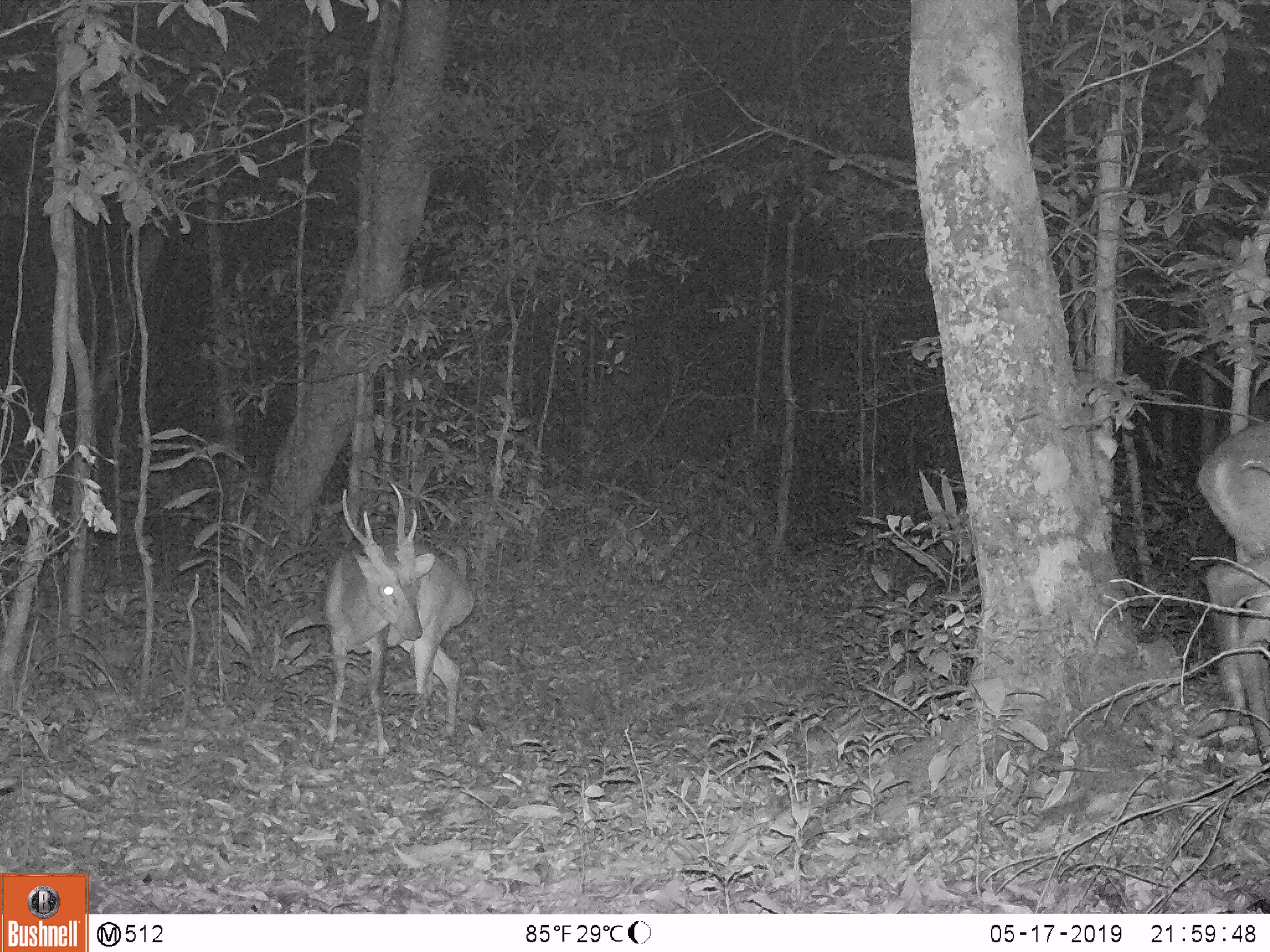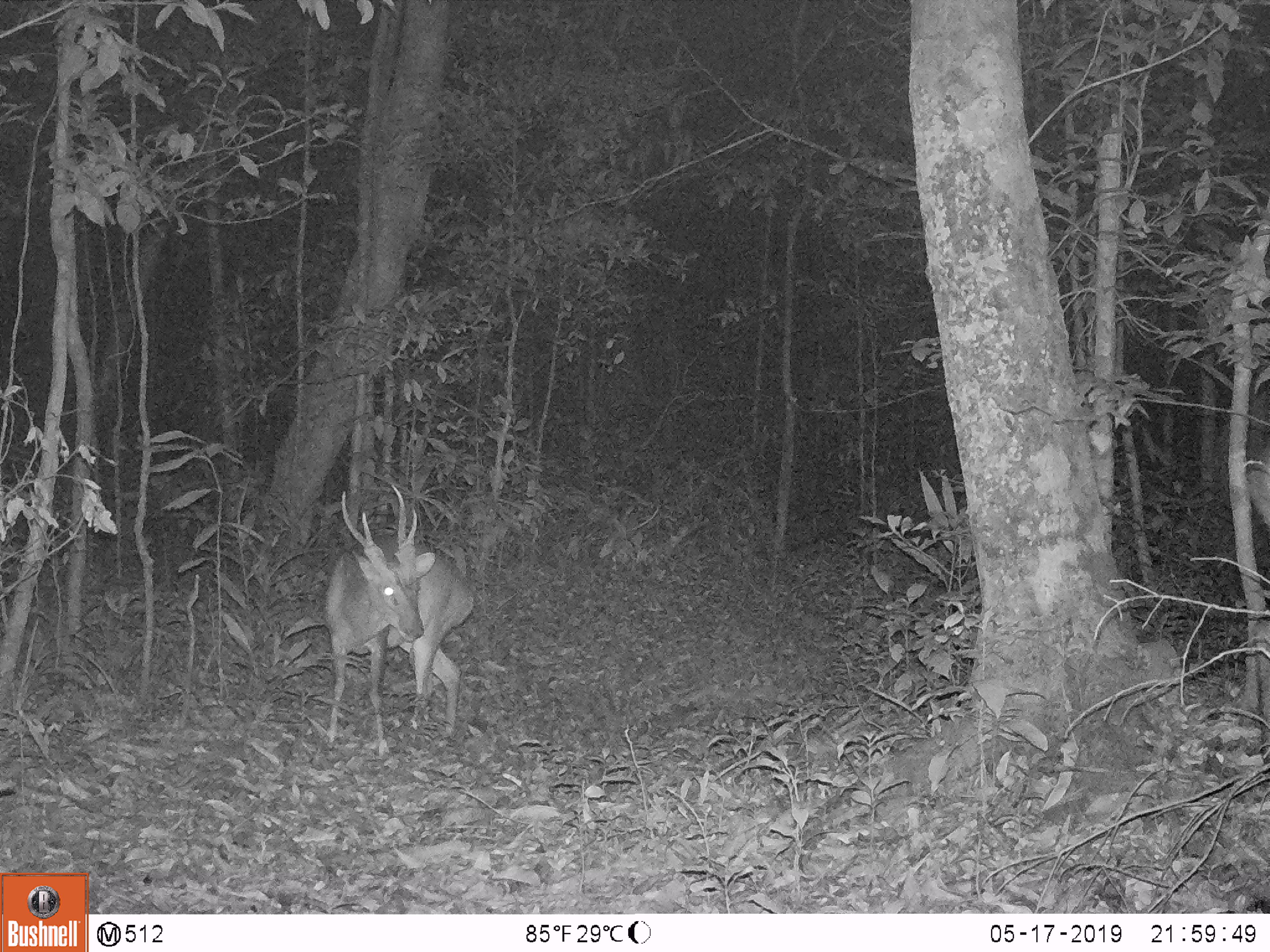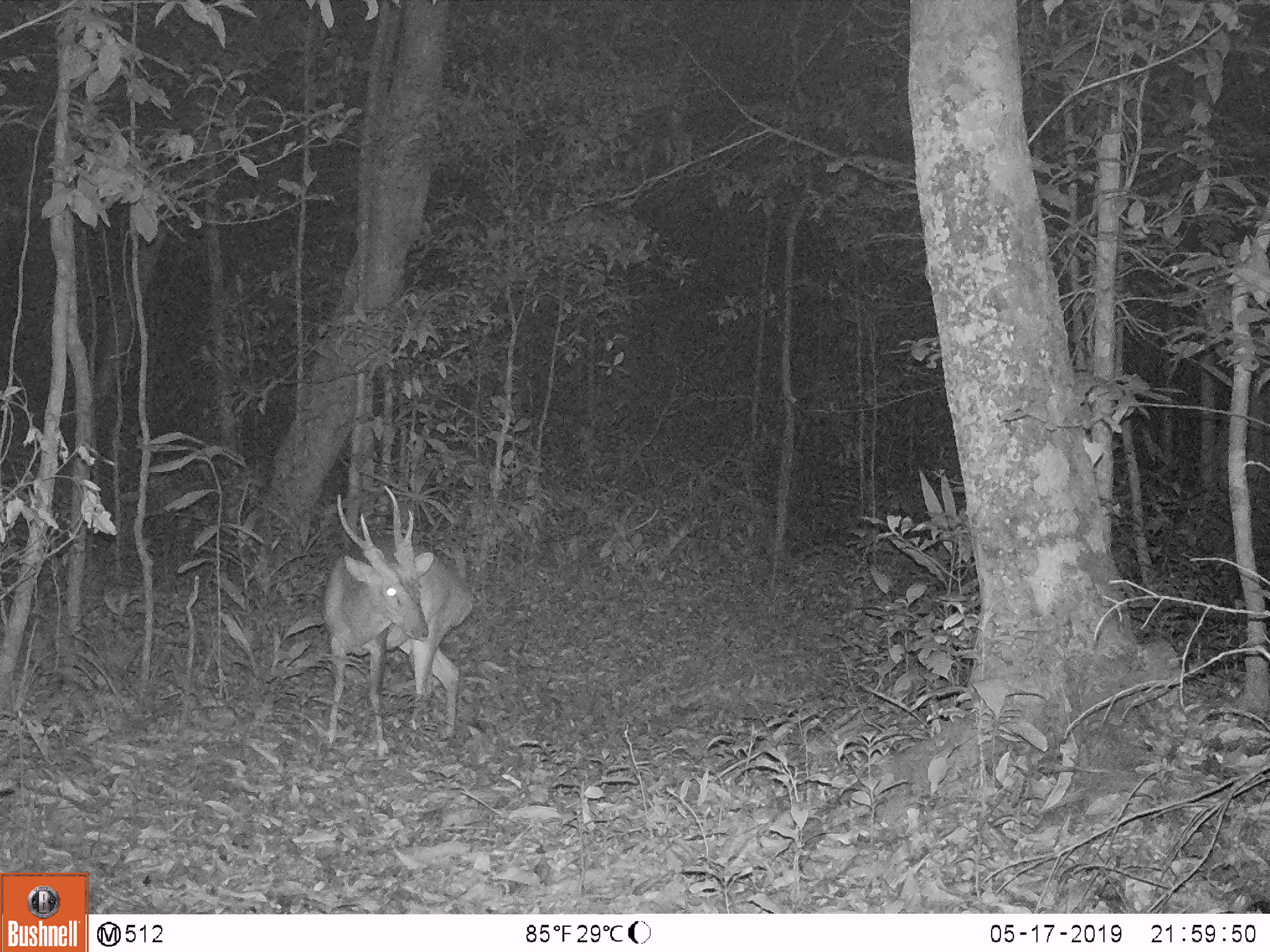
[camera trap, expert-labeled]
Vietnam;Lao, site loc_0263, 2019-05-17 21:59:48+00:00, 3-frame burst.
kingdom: Animalia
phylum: Chordata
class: Mammalia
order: Artiodactyla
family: Cervidae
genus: Muntiacus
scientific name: Muntiacus vuquangensis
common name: large-antlered muntjac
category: large antlered muntjac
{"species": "large antlered muntjac (large-antlered muntjac) (Muntiacus vuquangensis)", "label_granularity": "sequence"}